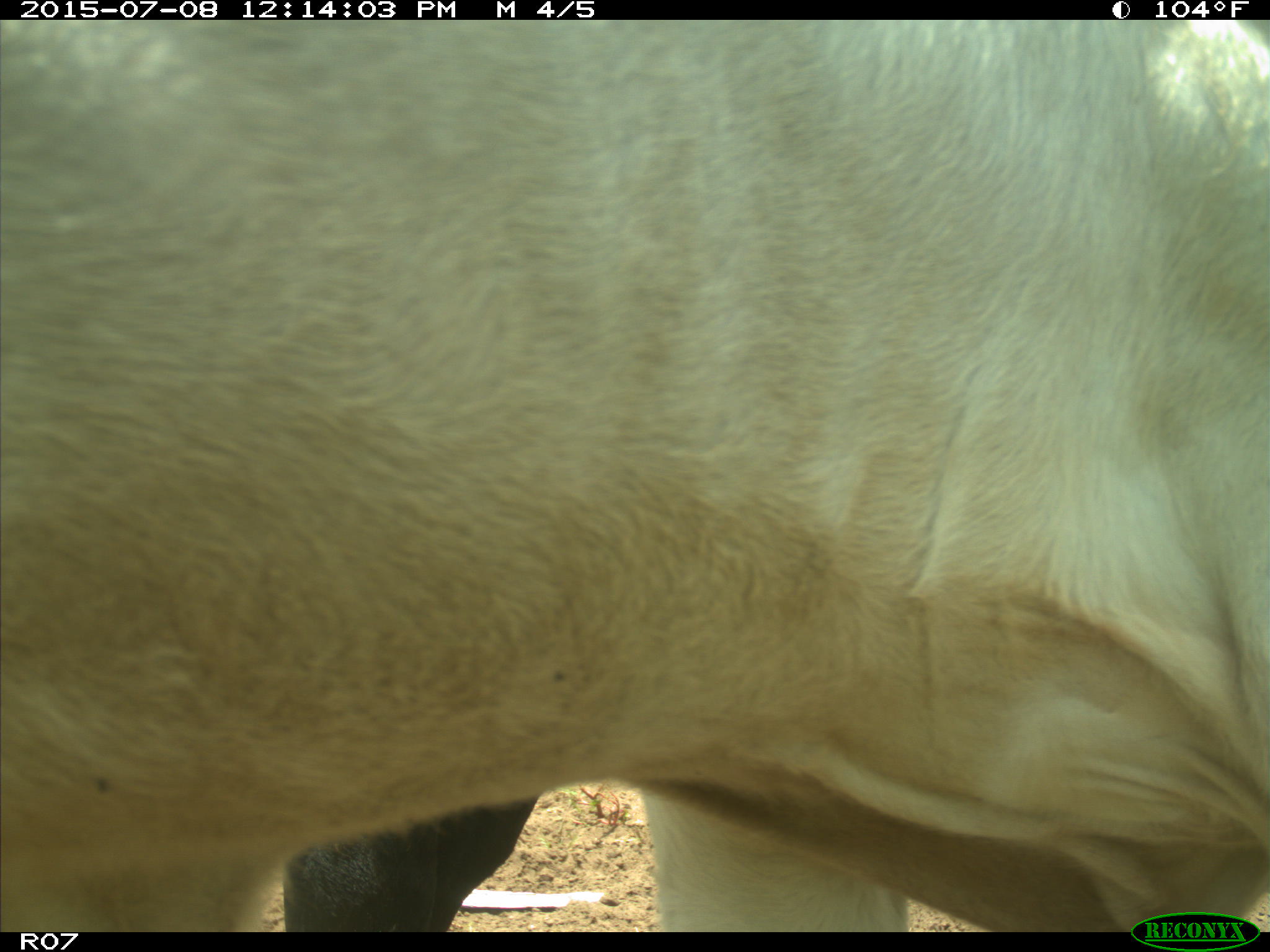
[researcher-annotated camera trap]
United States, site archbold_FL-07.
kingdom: Animalia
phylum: Chordata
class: Mammalia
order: Artiodactyla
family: Bovidae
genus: Bos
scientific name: Bos taurus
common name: domestic cow